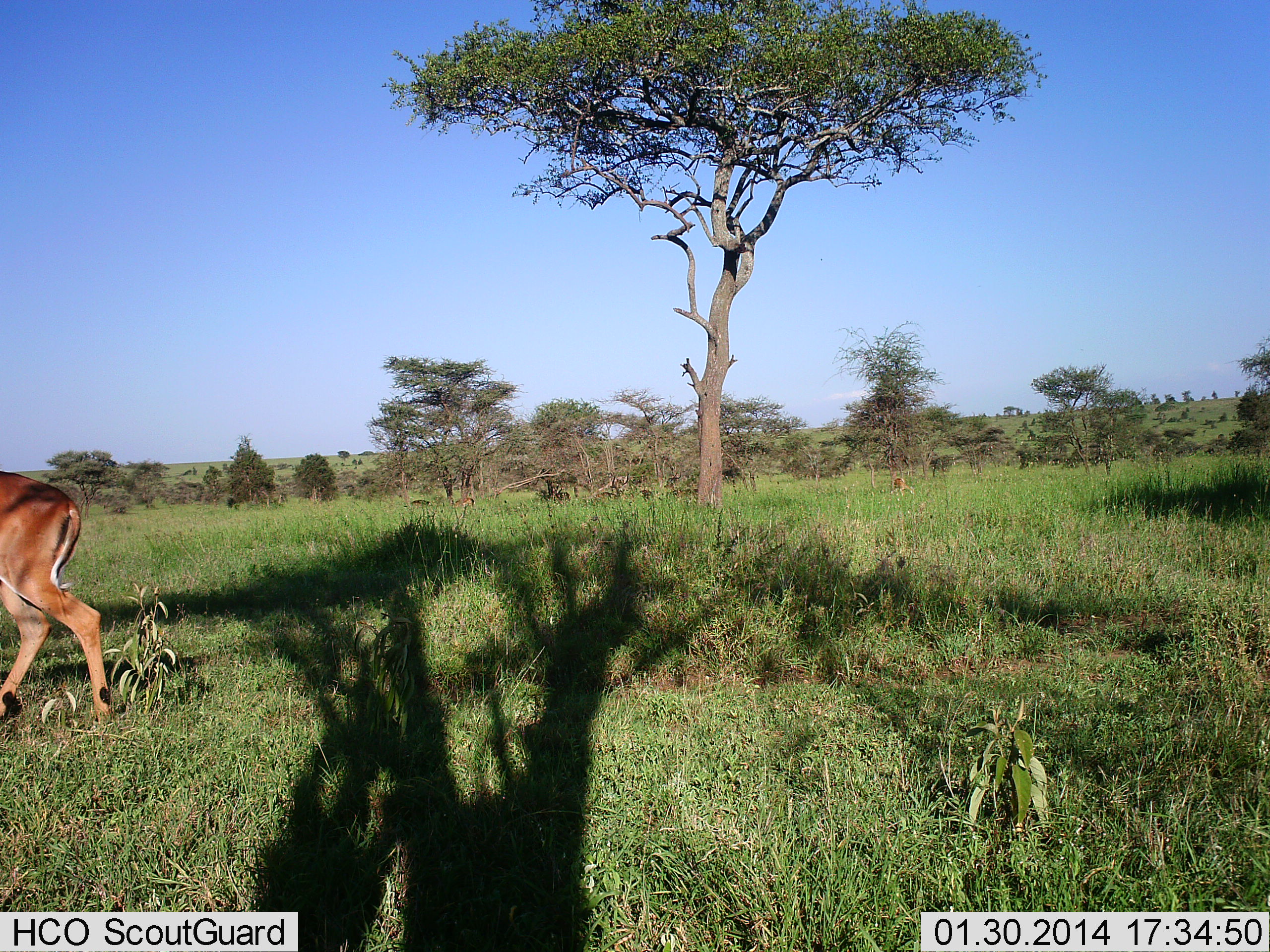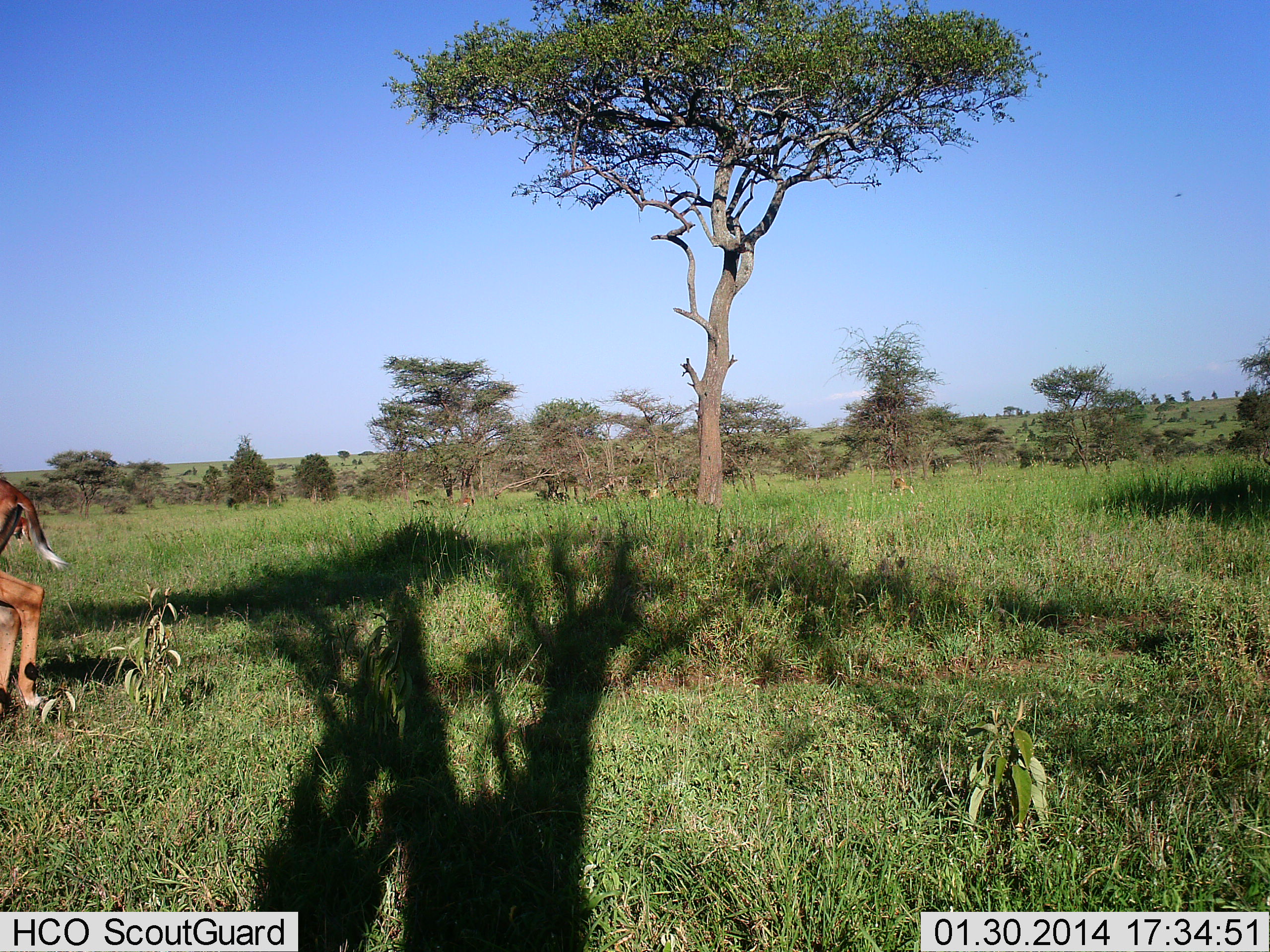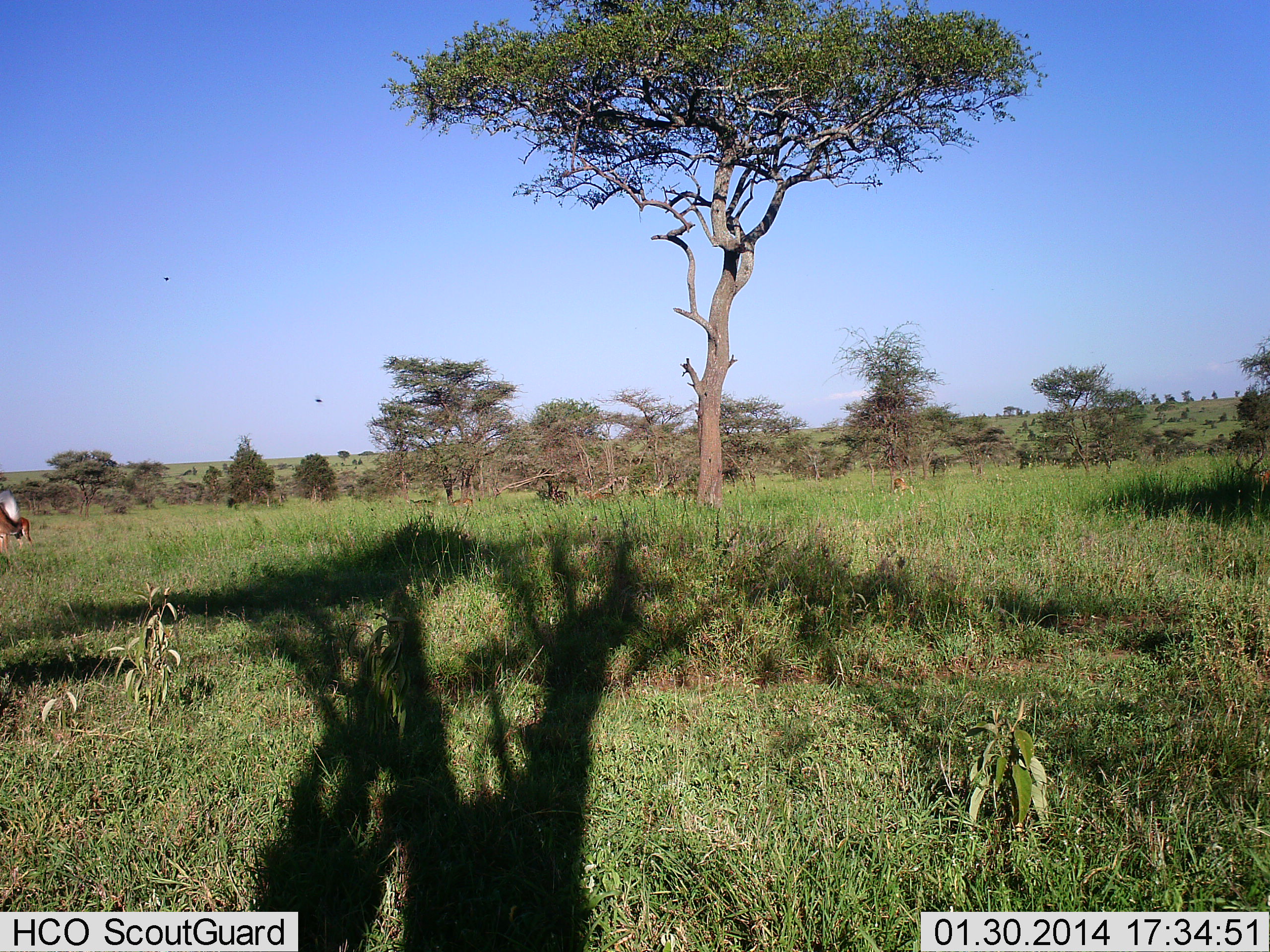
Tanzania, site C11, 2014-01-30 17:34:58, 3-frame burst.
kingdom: Animalia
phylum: Chordata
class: Mammalia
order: Artiodactyla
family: Bovidae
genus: Aepyceros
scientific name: Aepyceros melampus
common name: impala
Impala (Aepyceros melampus), count 1. Behavior (volunteer vote fractions): standing 19%, resting 0%, moving 100%, interacting 0%. Young present (vote fraction): 0%. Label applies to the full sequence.